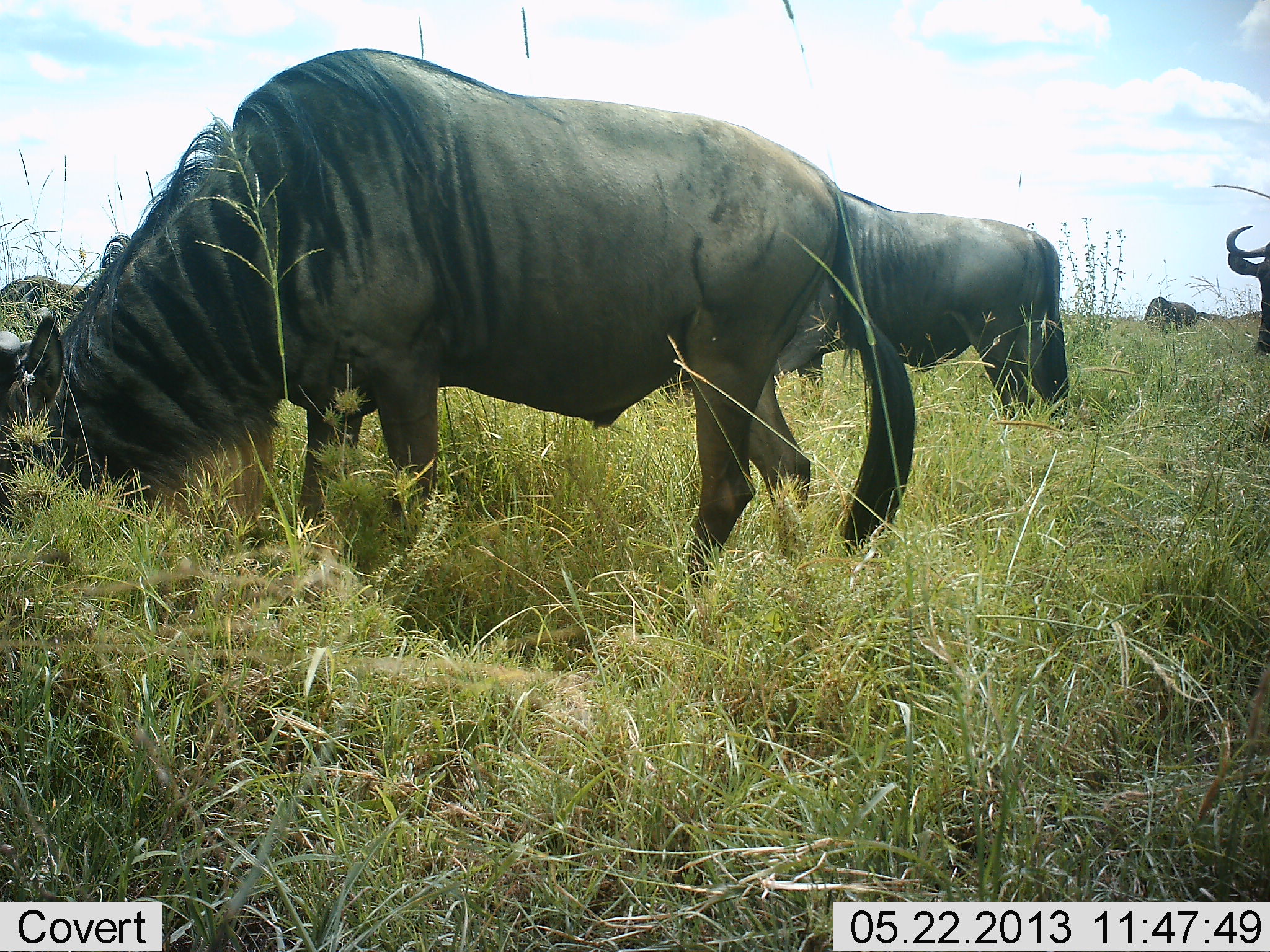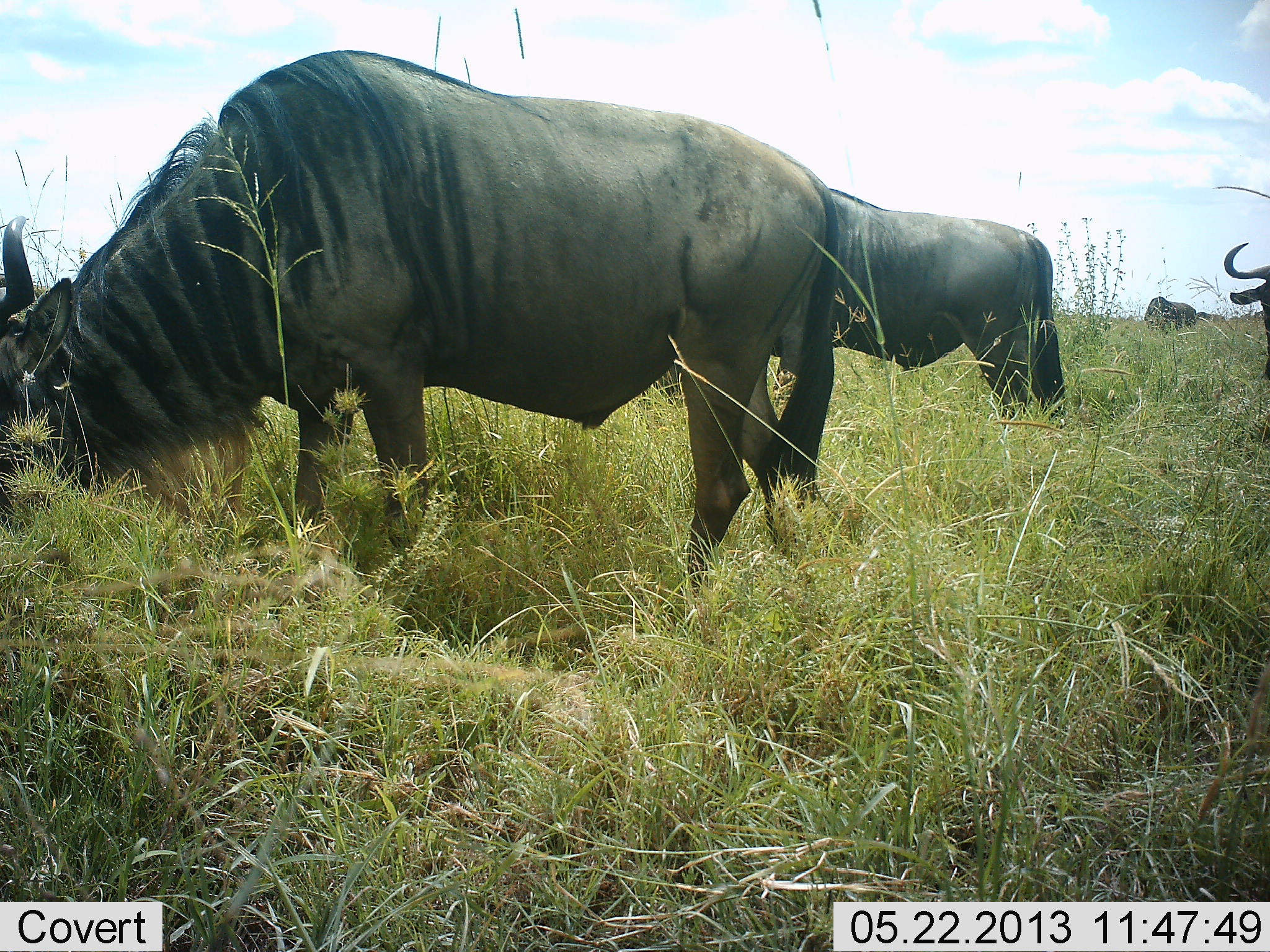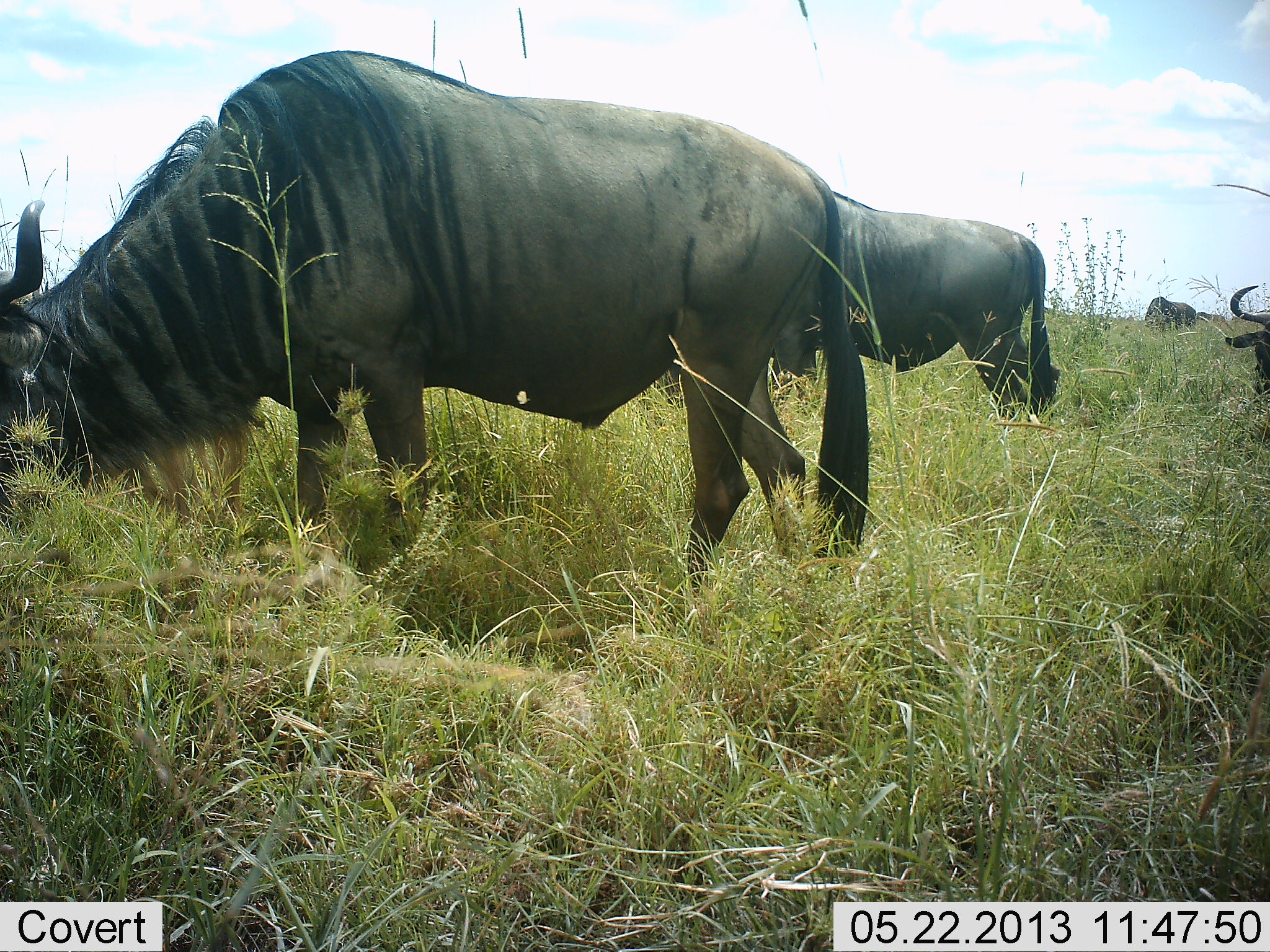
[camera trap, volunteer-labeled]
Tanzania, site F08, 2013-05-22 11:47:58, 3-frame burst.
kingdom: Animalia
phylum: Chordata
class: Mammalia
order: Artiodactyla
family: Bovidae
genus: Connochaetes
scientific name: Connochaetes taurinus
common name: blue wildebeest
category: wildebeest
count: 4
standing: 48%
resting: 0%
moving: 15%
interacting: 0%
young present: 4%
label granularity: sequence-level